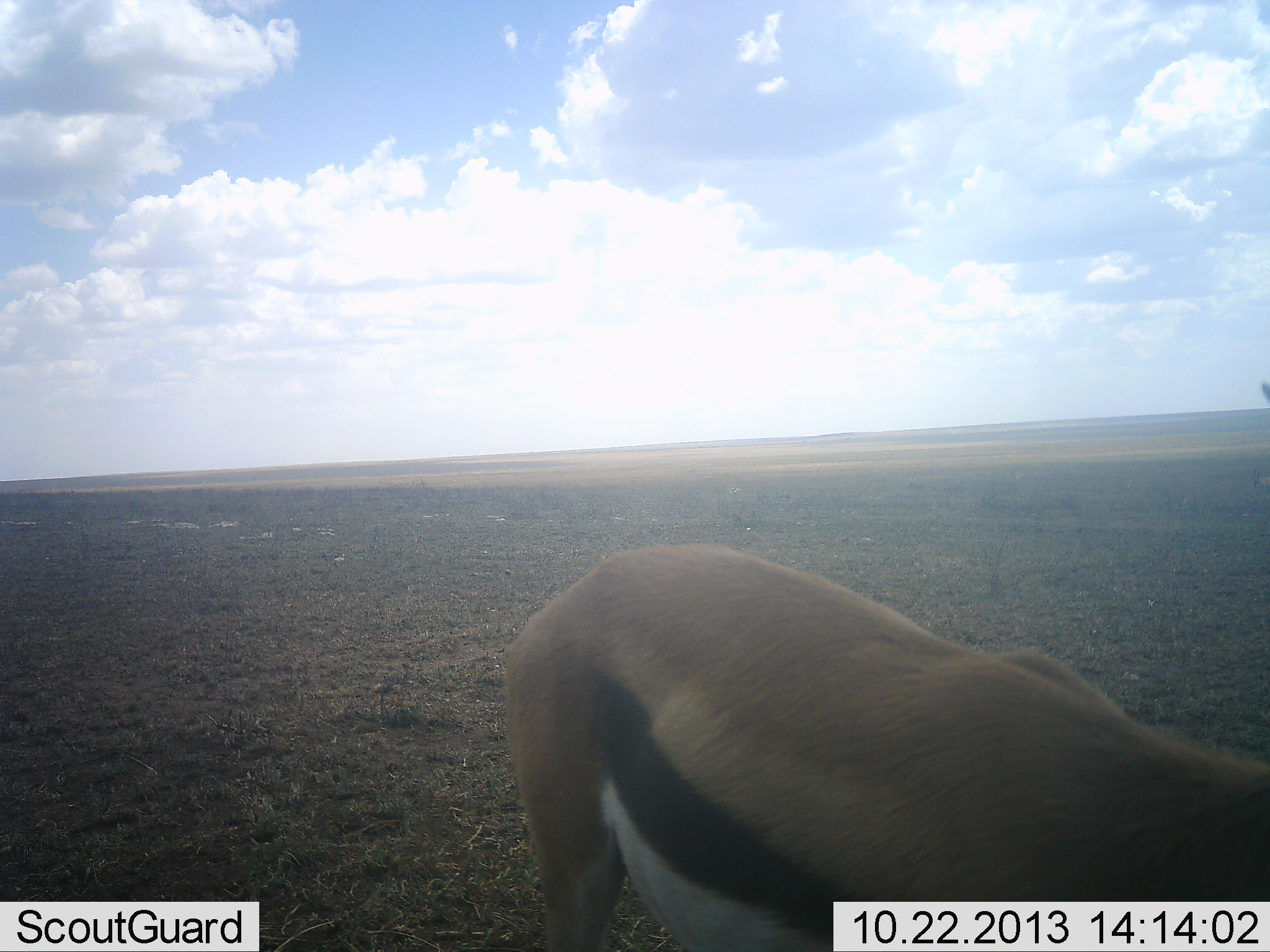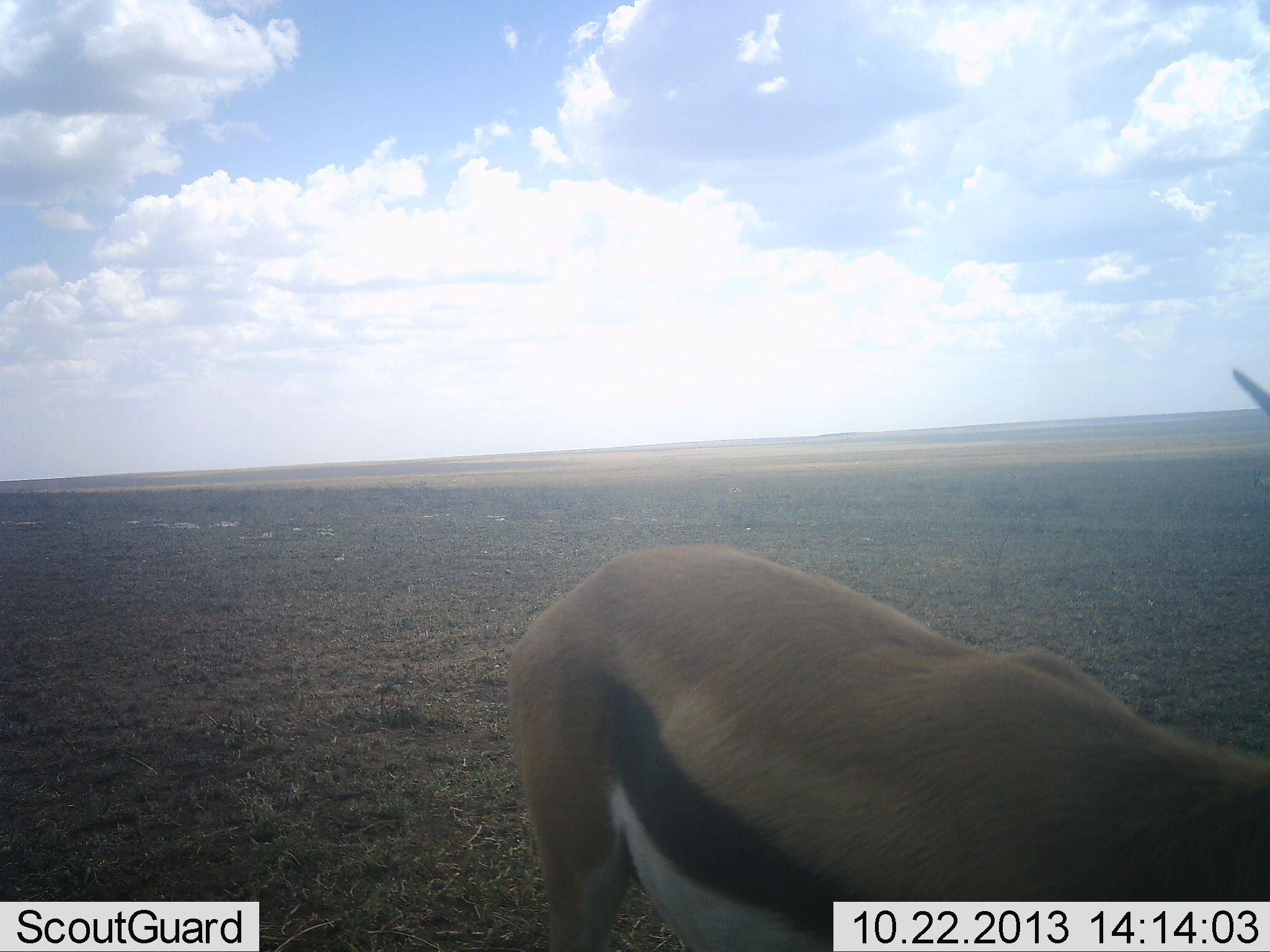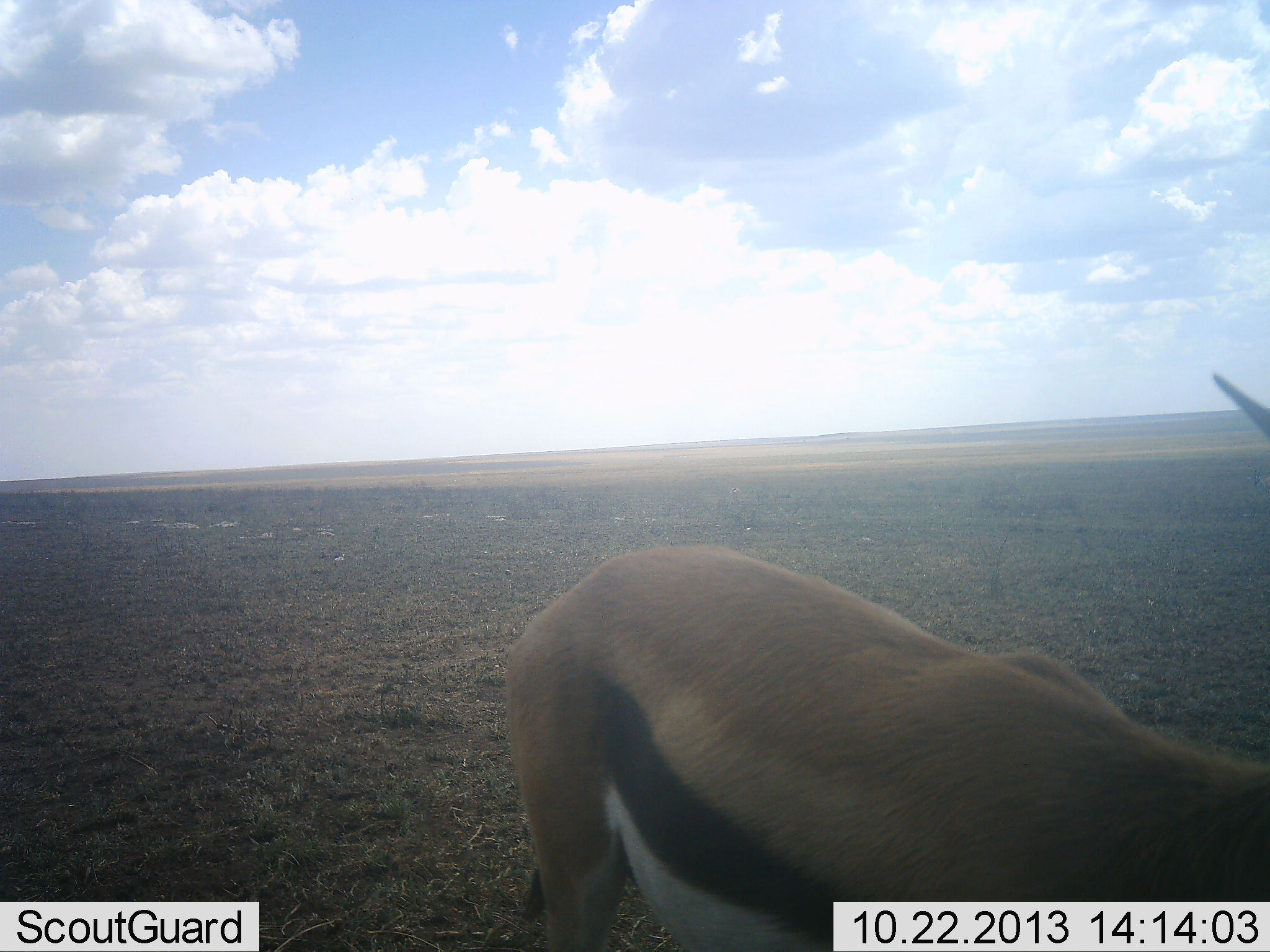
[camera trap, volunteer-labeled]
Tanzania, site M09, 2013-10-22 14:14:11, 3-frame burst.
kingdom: Animalia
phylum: Chordata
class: Mammalia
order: Artiodactyla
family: Bovidae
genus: Eudorcas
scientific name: Eudorcas thomsonii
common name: thomson's gazelle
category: gazellethomsons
Gazellethomsons (thomson's gazelle) (Eudorcas thomsonii), count 1. Behavior (volunteer vote fractions): standing 80%, resting 0%, moving 10%, interacting 0%. Young present (vote fraction): 0%. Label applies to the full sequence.